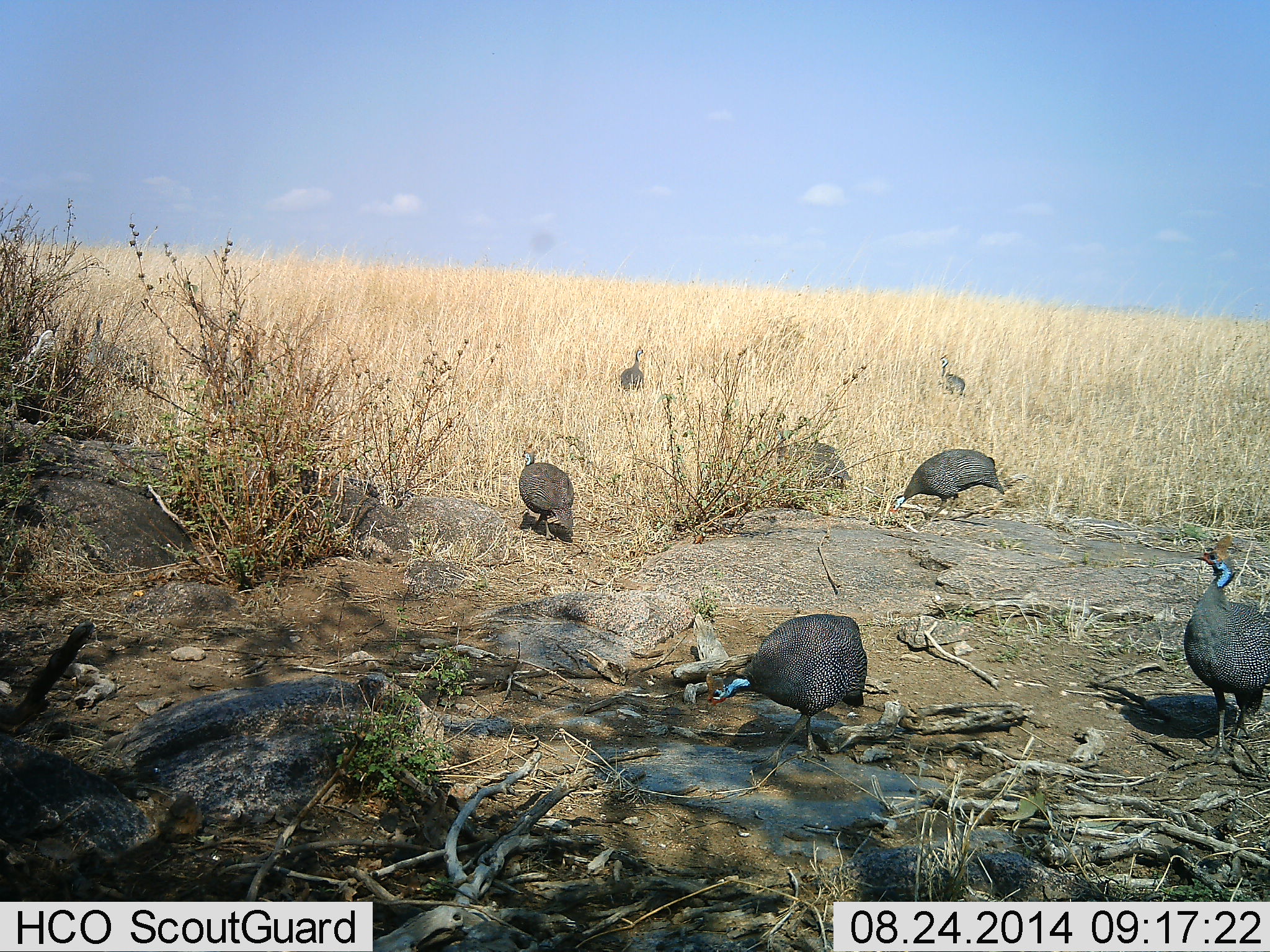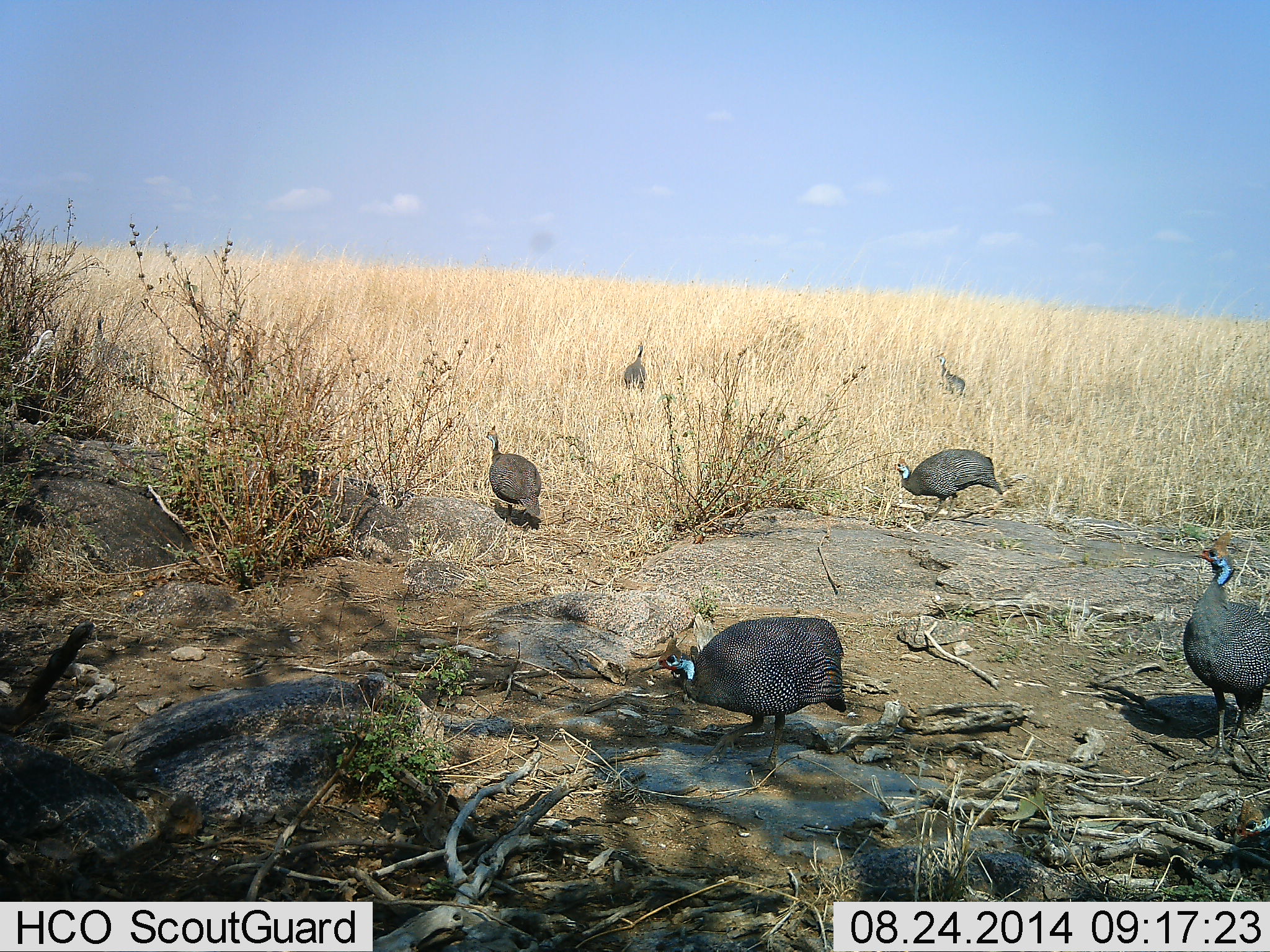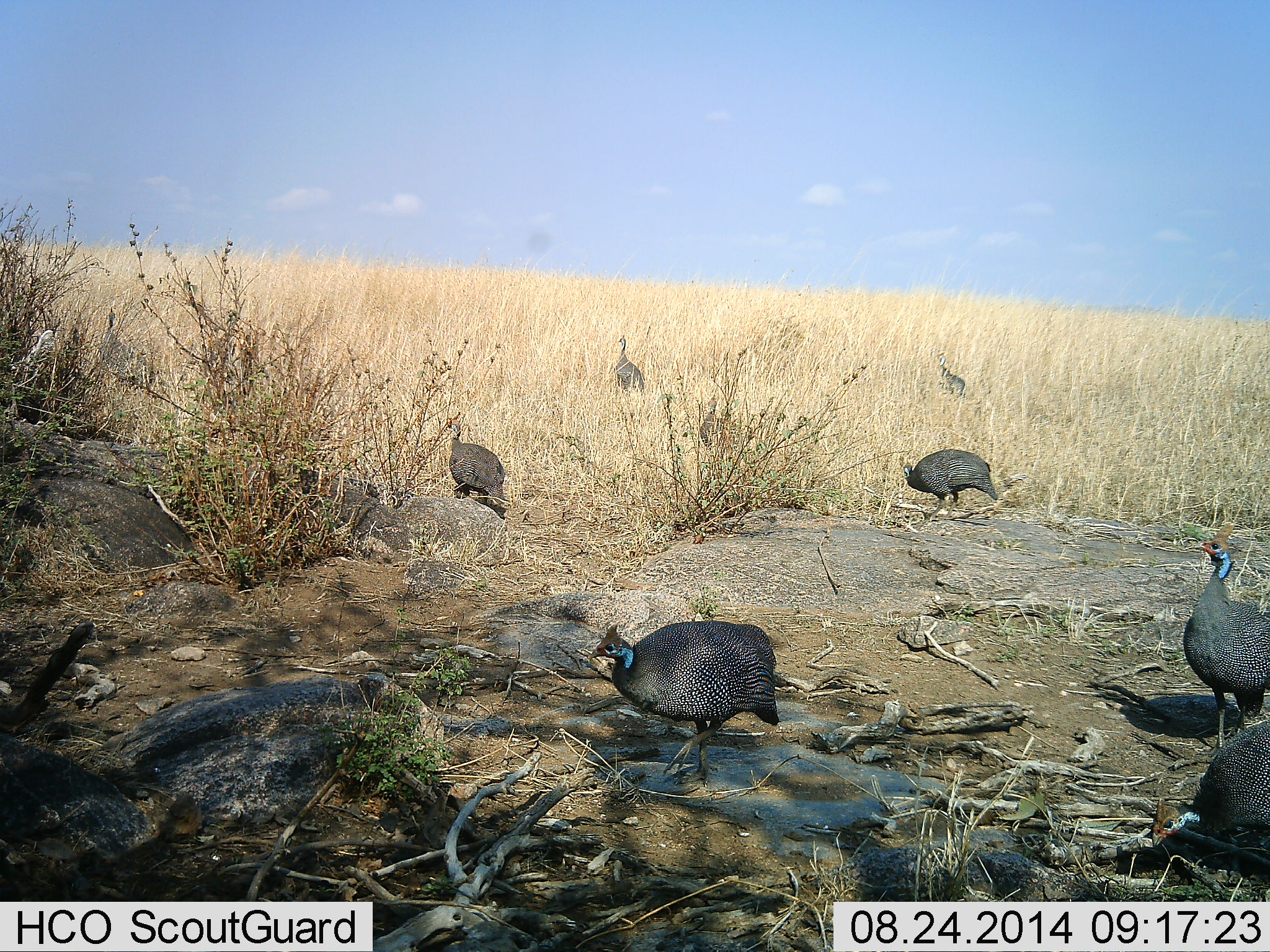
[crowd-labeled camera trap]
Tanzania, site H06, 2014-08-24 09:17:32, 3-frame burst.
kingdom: Animalia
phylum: Chordata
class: Aves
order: Galliformes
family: Numididae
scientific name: Numididae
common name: guinea fowl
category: guineafowl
Guineafowl (guinea fowl) (Numididae), count 7. Behavior (volunteer vote fractions): standing 30%, resting 0%, moving 60%, interacting 20%. Young present (vote fraction): 0%. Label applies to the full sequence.